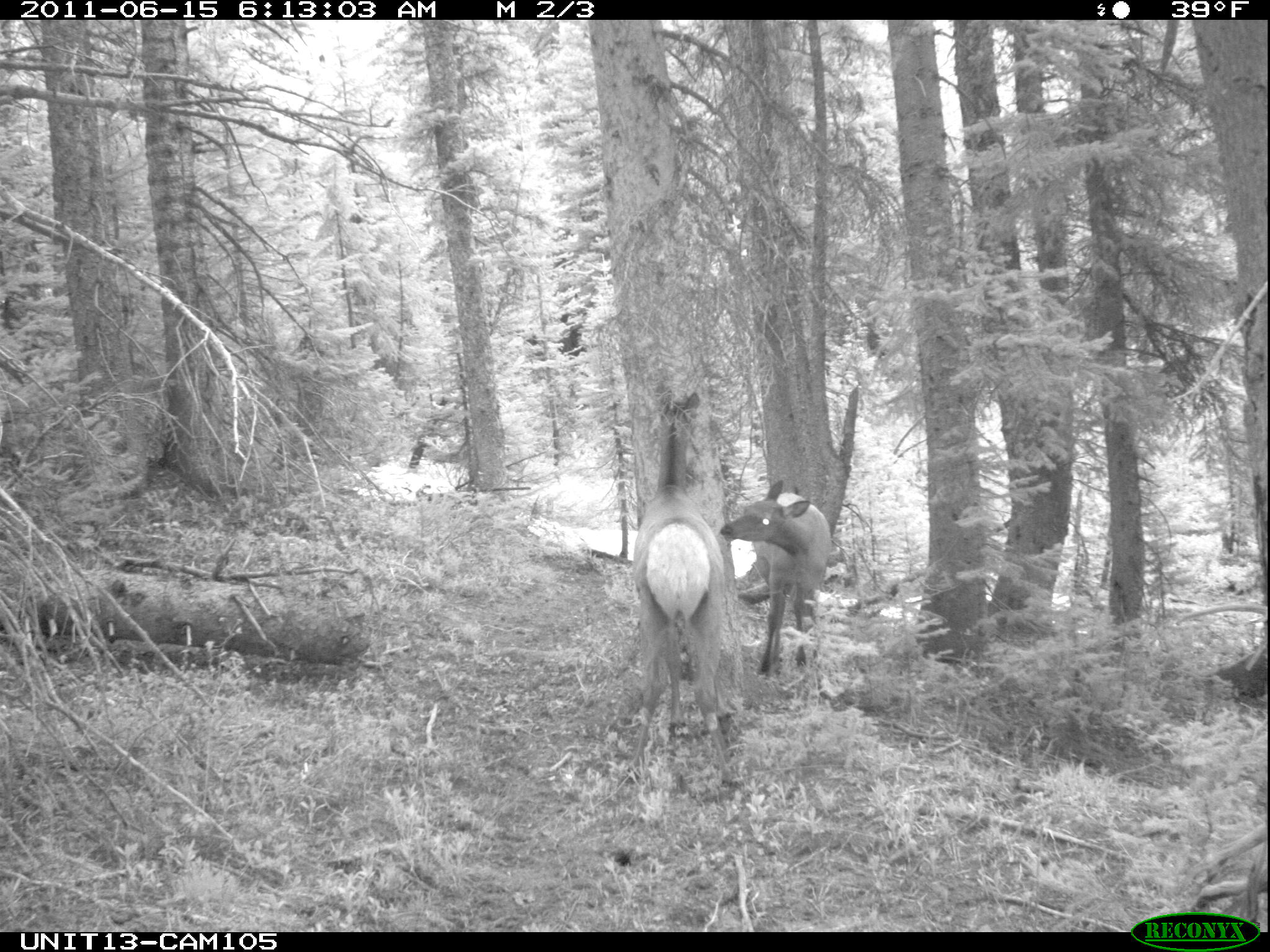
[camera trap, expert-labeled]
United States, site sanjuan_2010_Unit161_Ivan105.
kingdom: Animalia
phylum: Chordata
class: Mammalia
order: Artiodactyla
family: Cervidae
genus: Cervus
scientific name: Cervus elaphus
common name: red deer